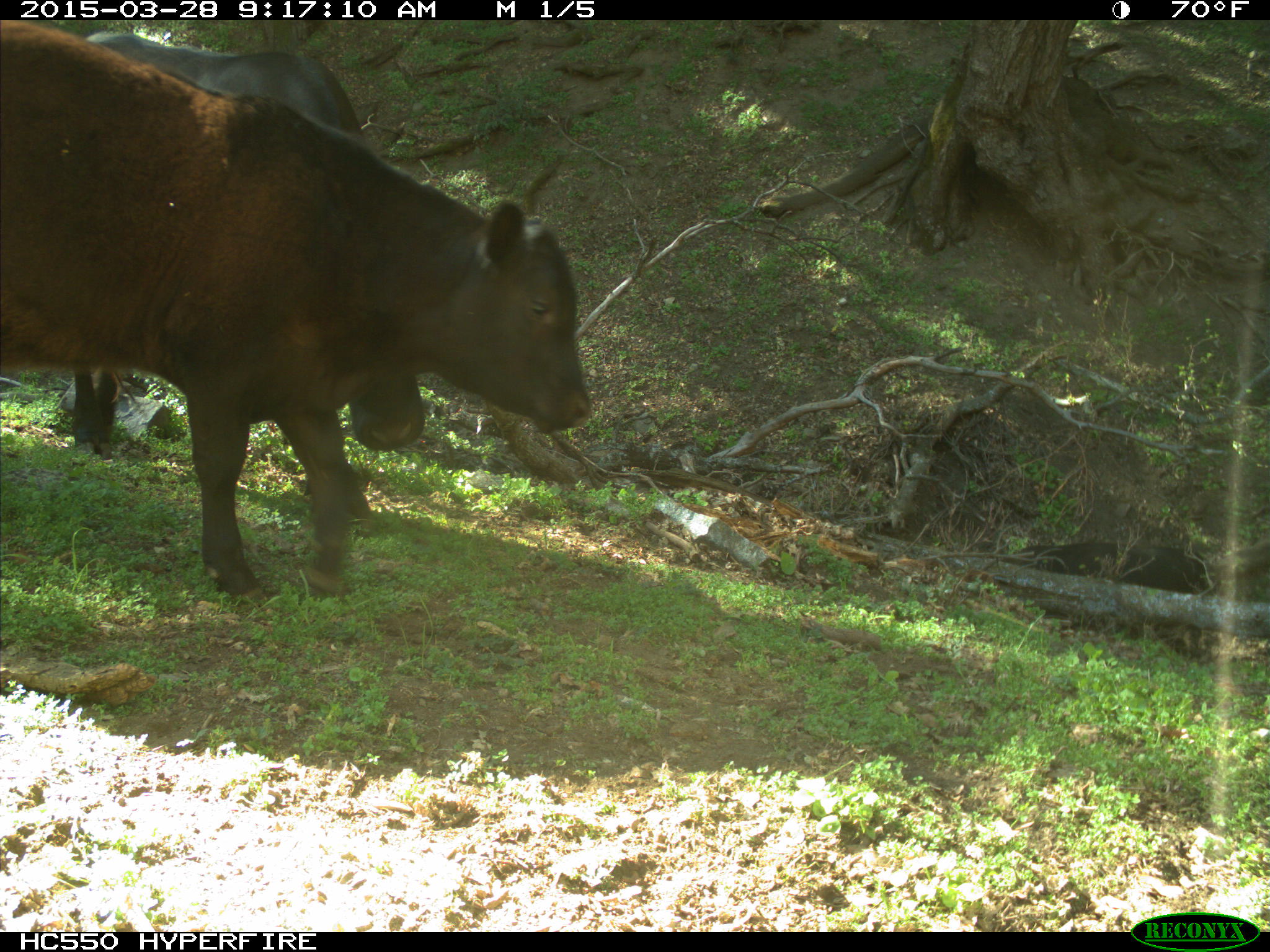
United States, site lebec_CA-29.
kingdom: Animalia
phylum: Chordata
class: Mammalia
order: Artiodactyla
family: Bovidae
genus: Bos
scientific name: Bos taurus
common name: domestic cow